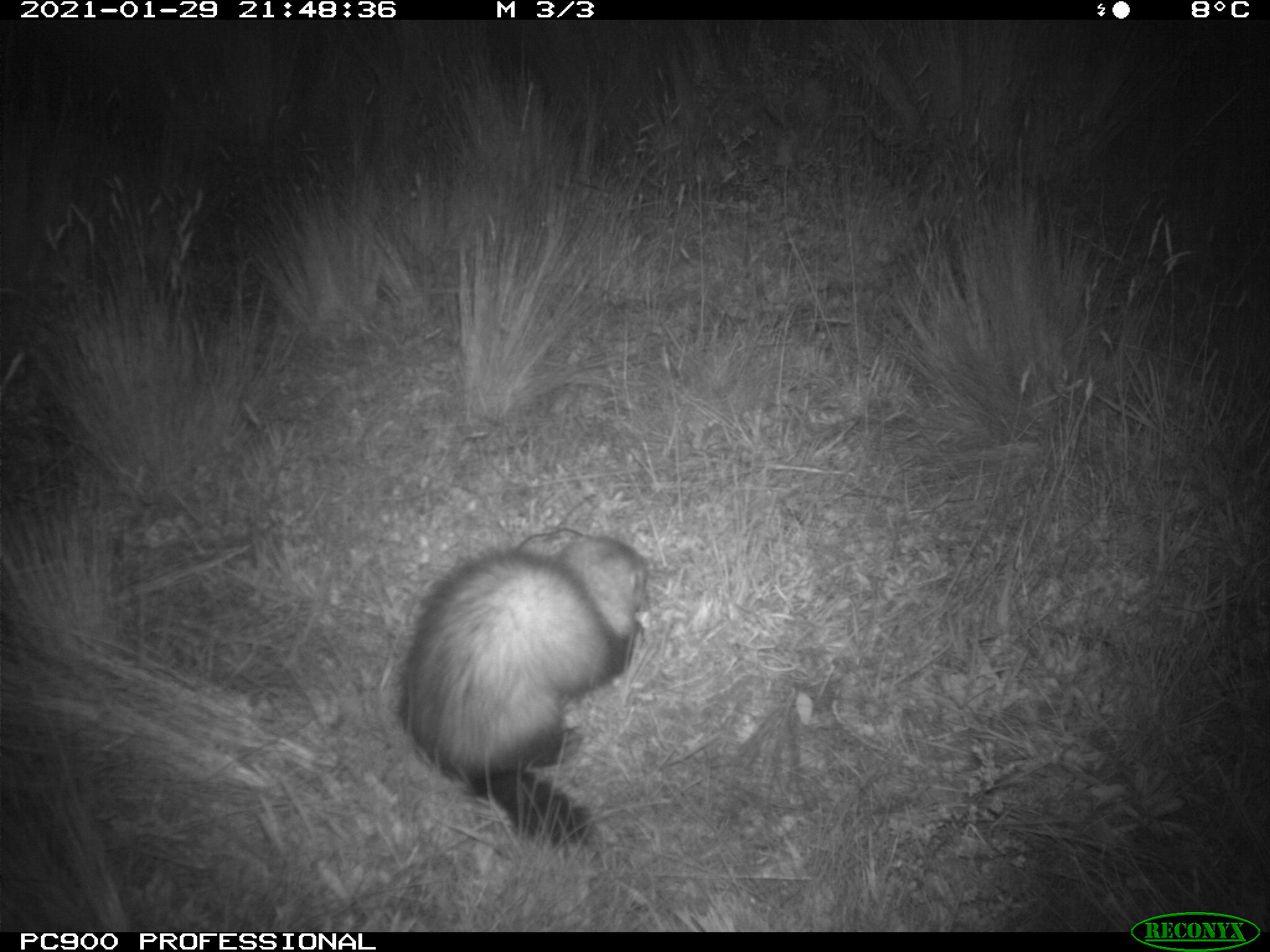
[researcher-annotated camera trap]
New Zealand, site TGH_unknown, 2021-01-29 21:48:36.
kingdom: Animalia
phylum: Chordata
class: Mammalia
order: Carnivora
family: Mustelidae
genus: Mustela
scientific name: Mustela furo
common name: ferret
Ferret (Mustela furo).